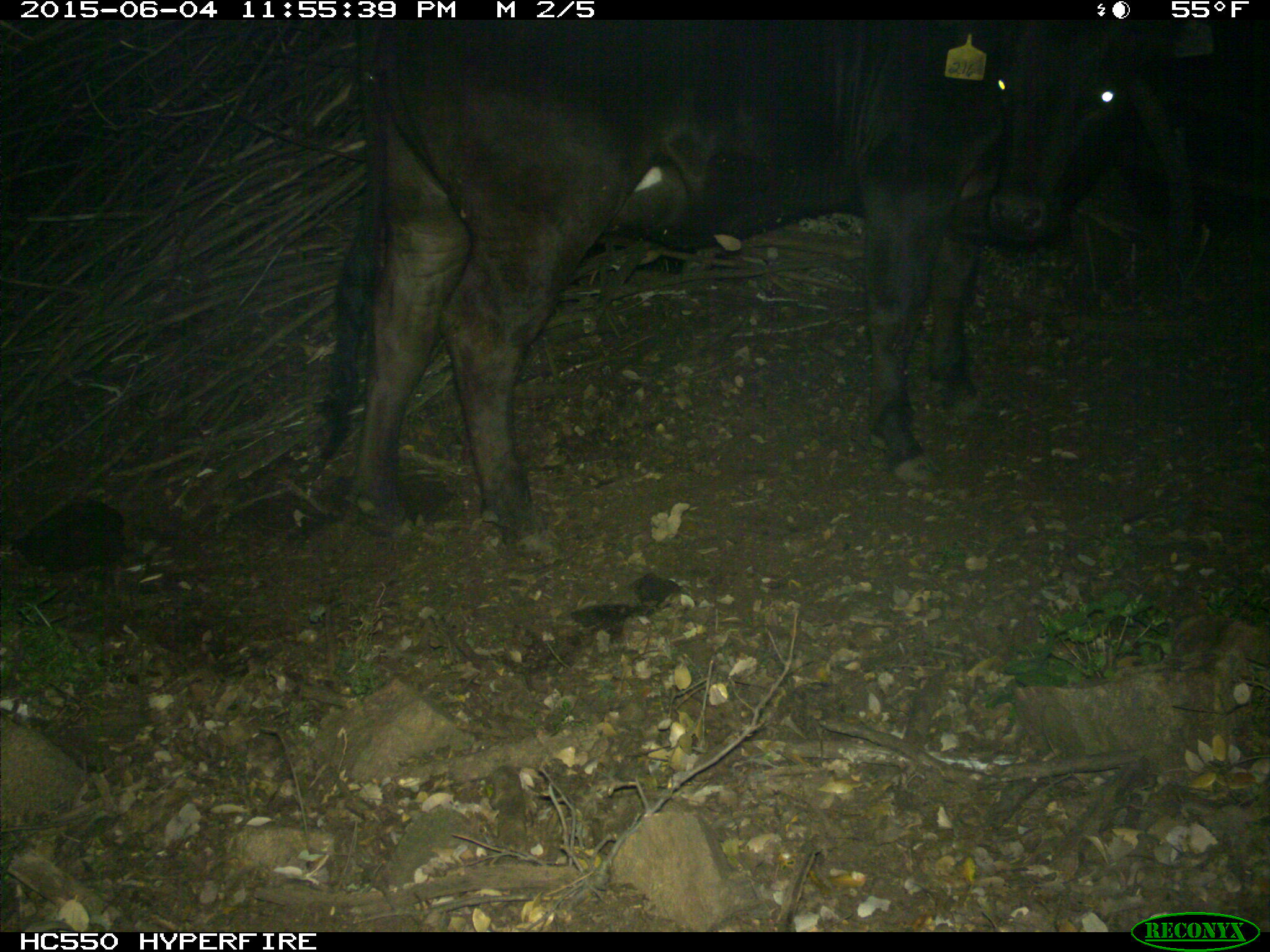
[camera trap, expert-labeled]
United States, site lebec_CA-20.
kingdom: Animalia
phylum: Chordata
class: Mammalia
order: Artiodactyla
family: Bovidae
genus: Bos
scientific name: Bos taurus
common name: domestic cow